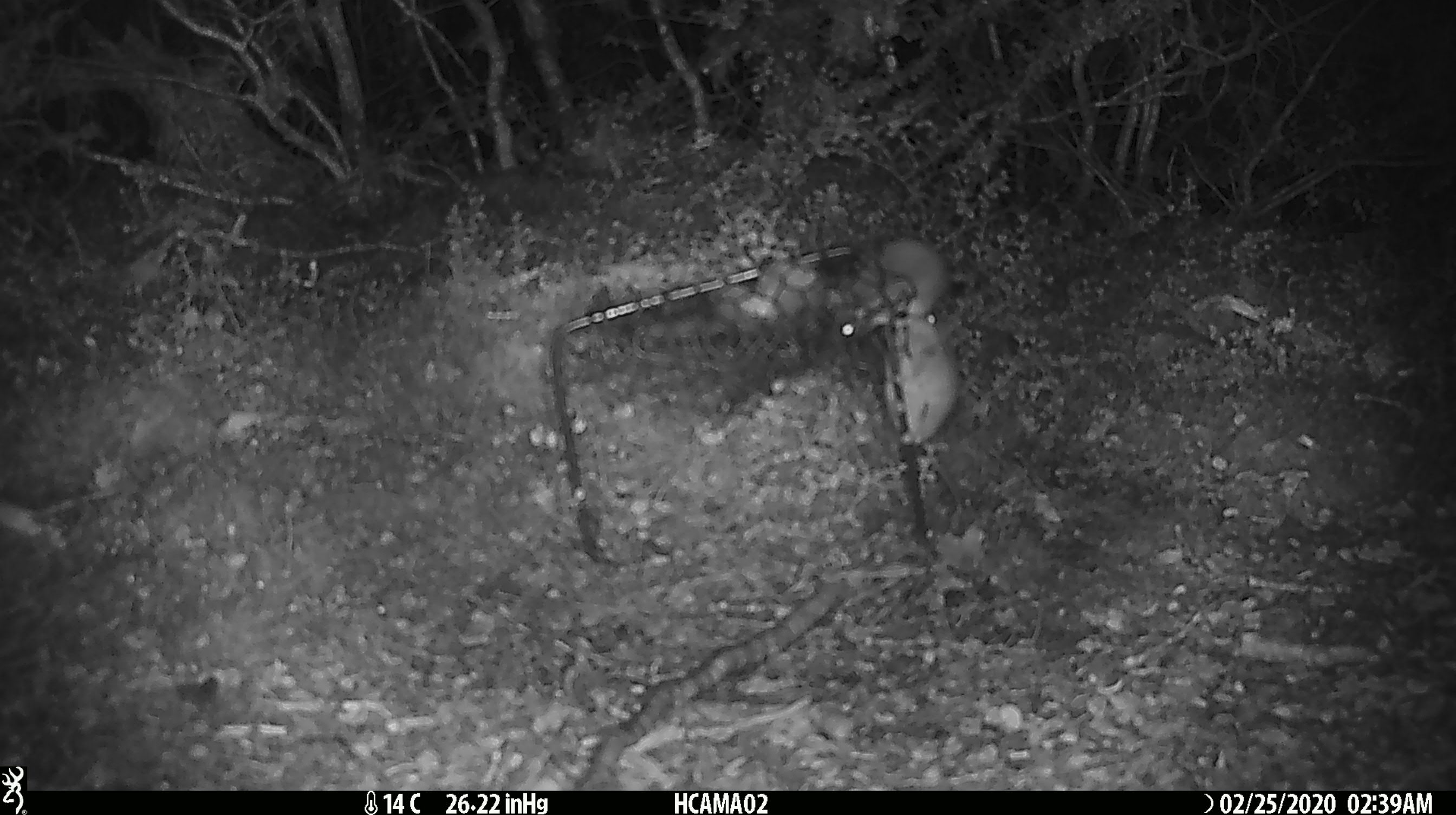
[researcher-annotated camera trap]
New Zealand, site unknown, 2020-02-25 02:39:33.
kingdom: Animalia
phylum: Chordata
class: Mammalia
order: Rodentia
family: Muridae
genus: Mus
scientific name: Mus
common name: mouse